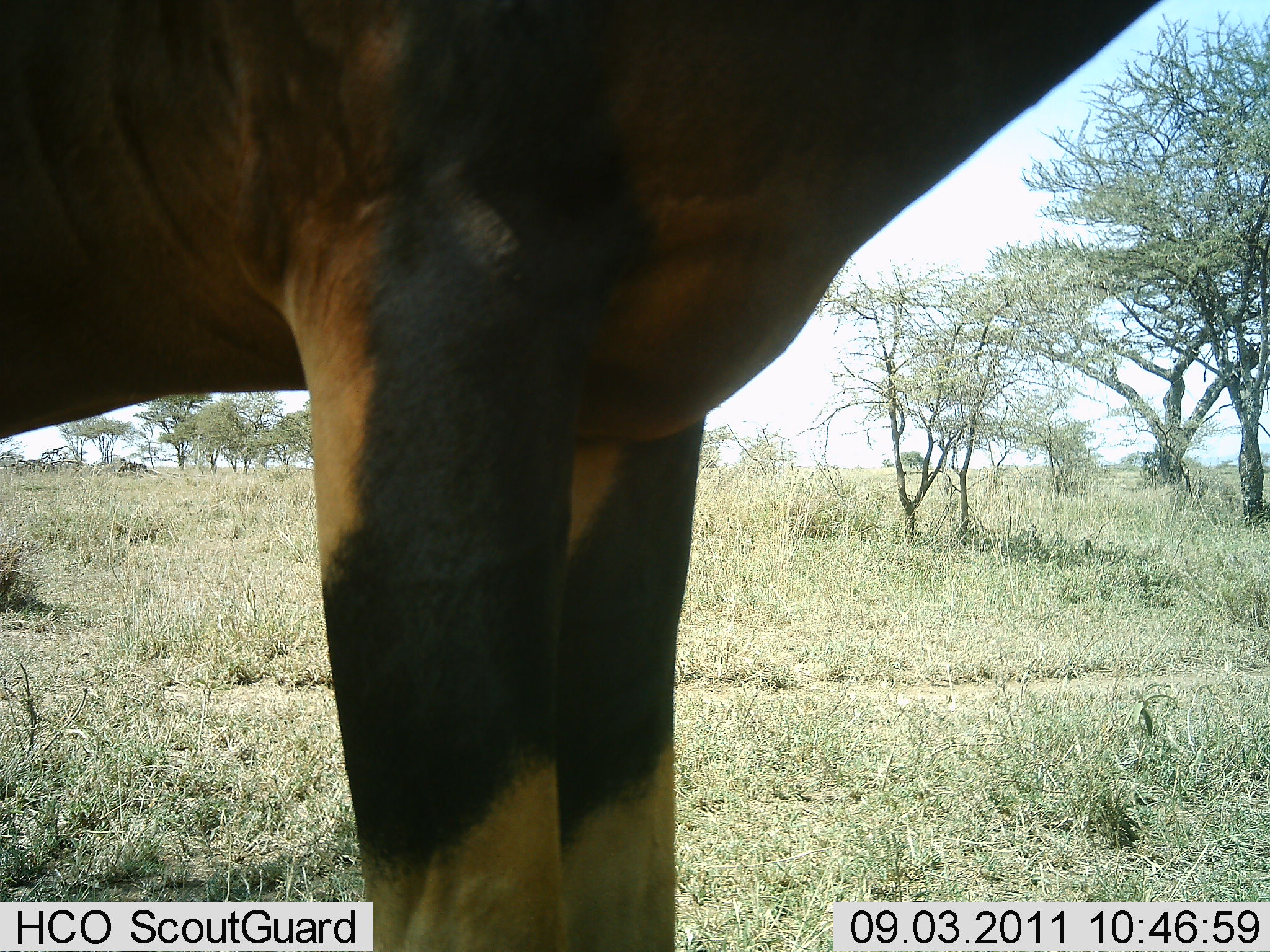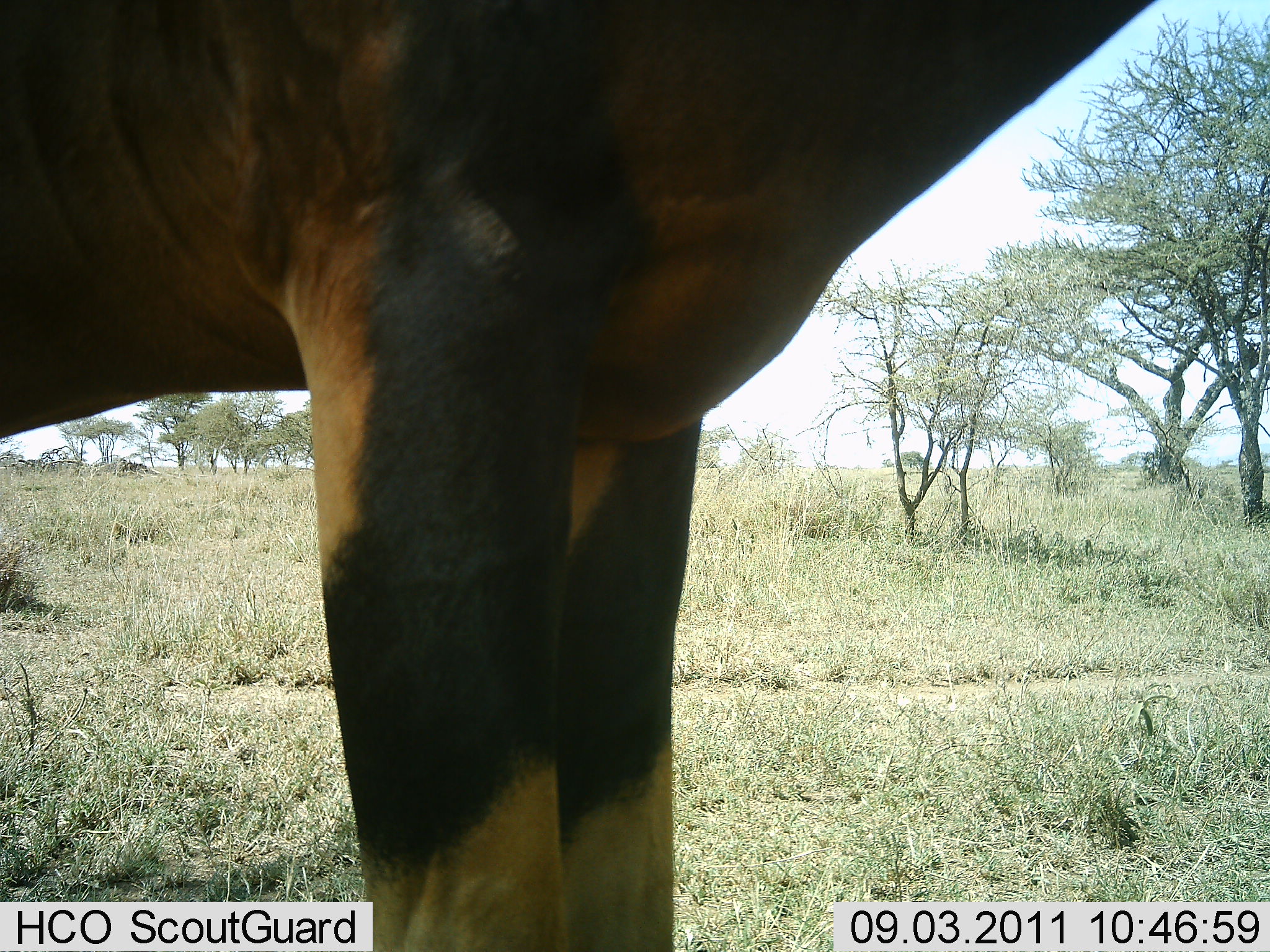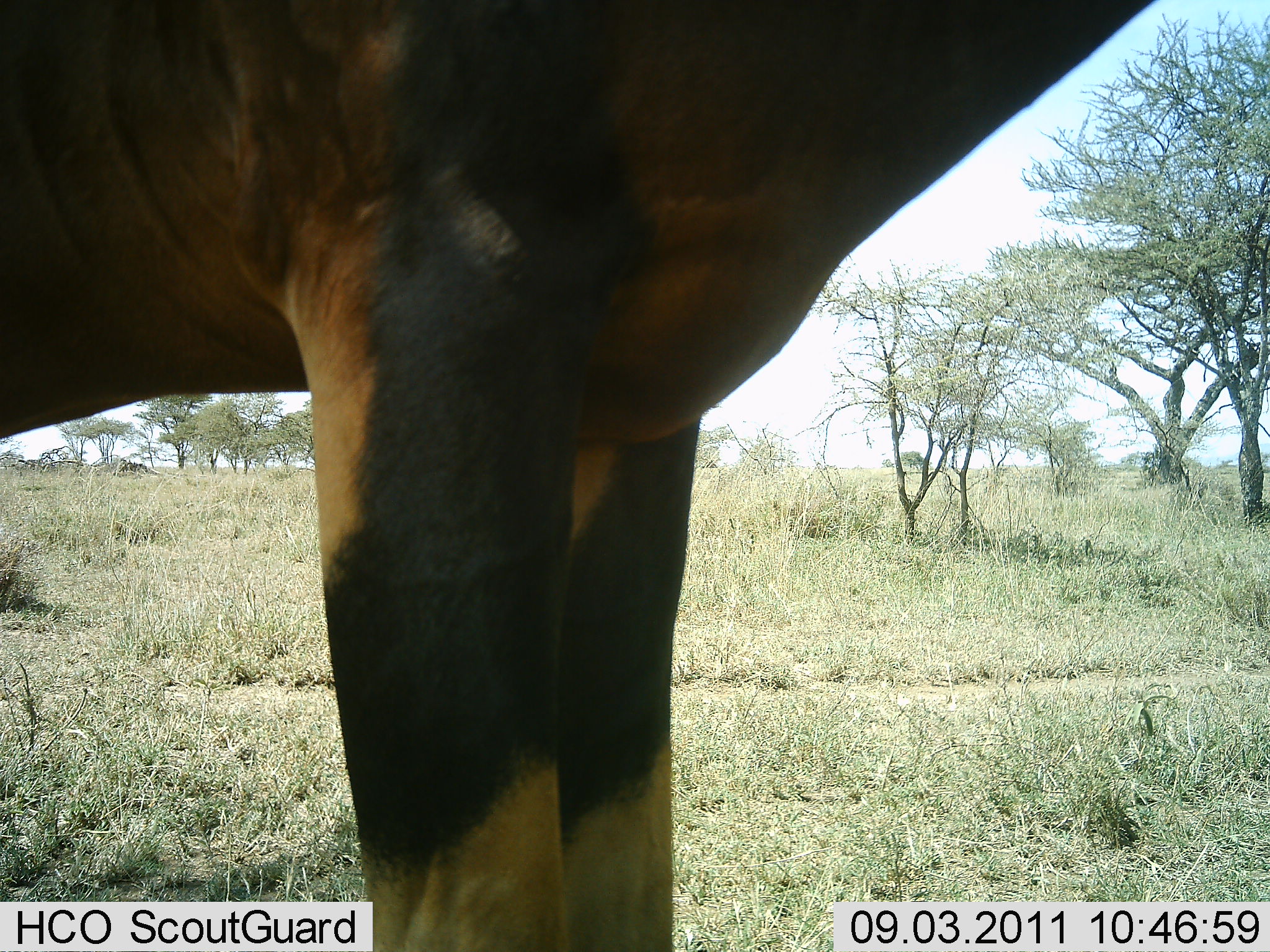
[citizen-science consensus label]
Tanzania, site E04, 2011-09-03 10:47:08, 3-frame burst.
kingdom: Animalia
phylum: Chordata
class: Mammalia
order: Artiodactyla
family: Bovidae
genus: Damaliscus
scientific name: Damaliscus lunatus jimela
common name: topi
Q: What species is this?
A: Topi (Damaliscus lunatus jimela).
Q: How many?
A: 1.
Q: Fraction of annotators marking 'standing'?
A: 90%.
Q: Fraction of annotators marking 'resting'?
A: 0%.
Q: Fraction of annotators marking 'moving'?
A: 10%.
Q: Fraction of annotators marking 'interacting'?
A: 0%.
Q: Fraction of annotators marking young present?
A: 0%.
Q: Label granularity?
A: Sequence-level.